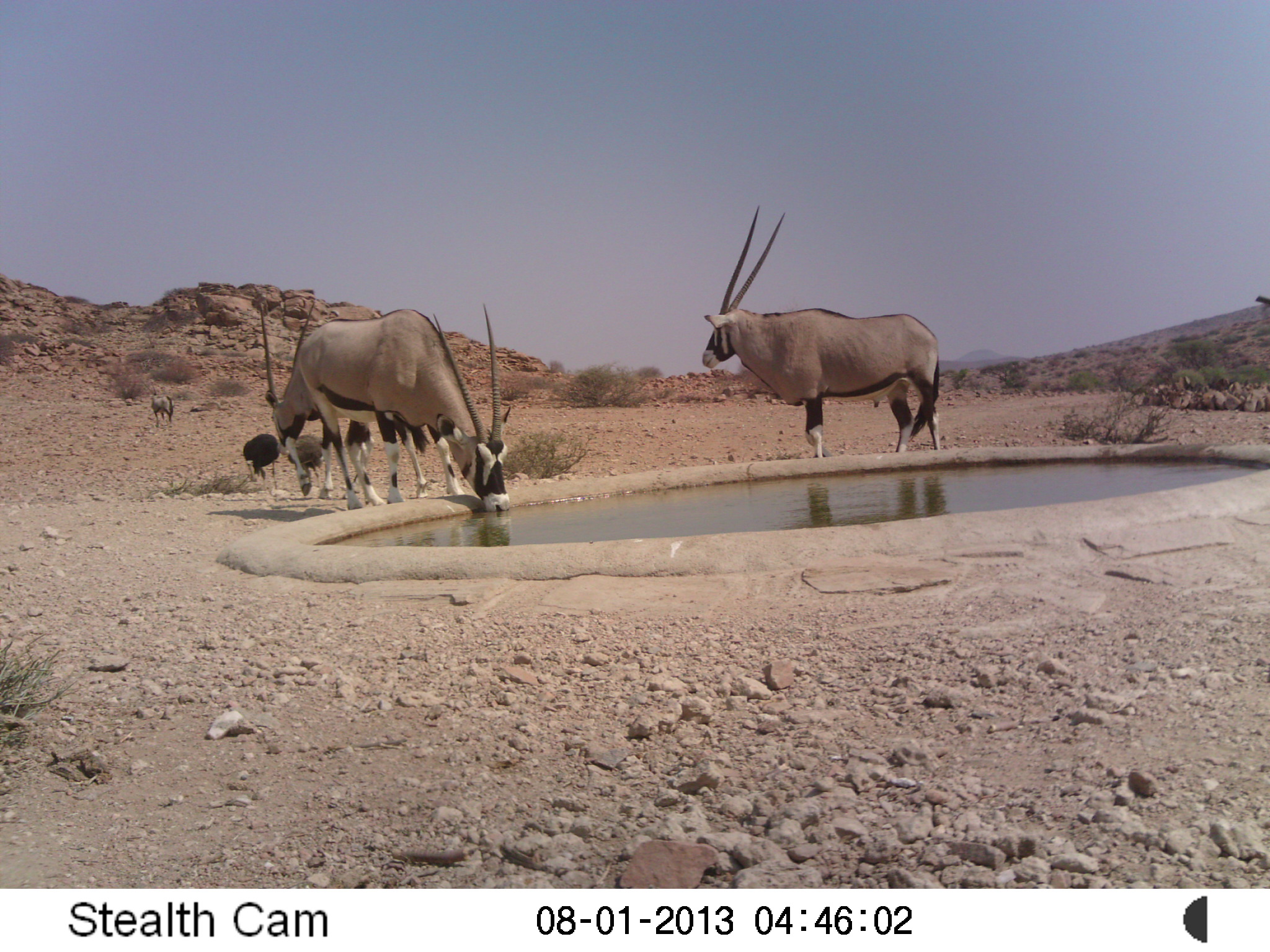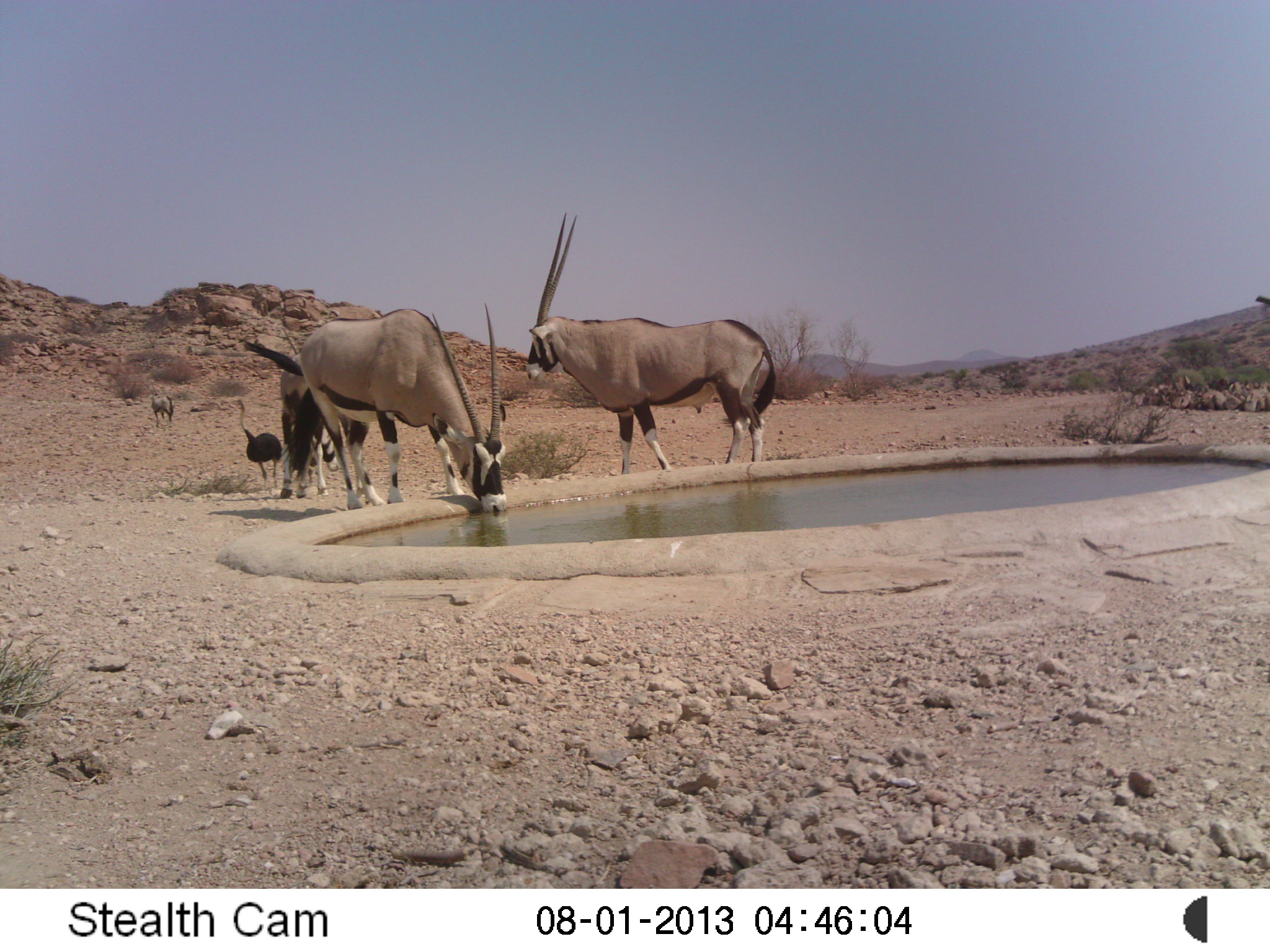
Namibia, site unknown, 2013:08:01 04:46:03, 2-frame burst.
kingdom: Animalia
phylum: Chordata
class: Mammalia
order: Artiodactyla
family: Bovidae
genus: Oryx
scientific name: Oryx gazella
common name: gemsbok